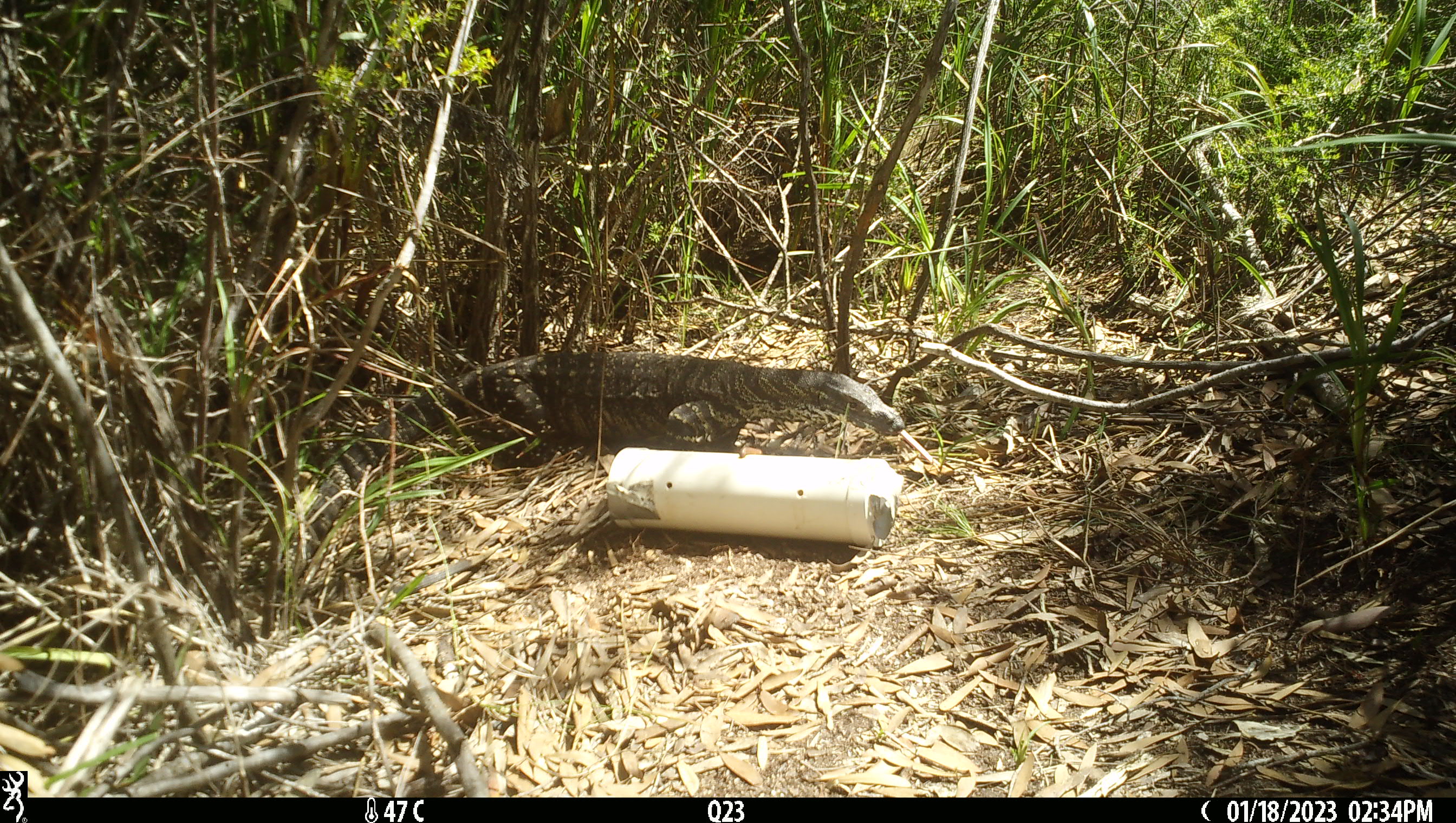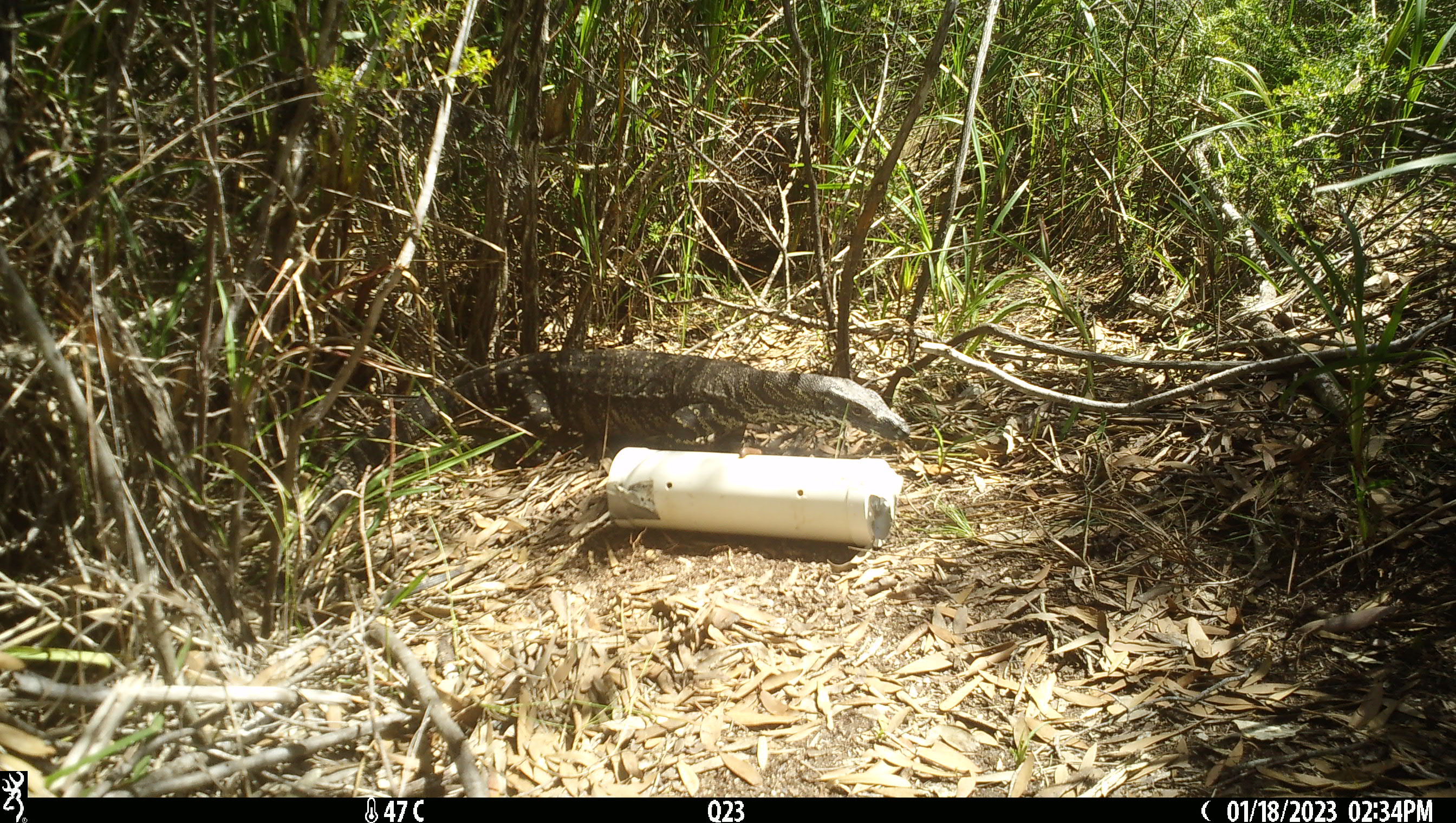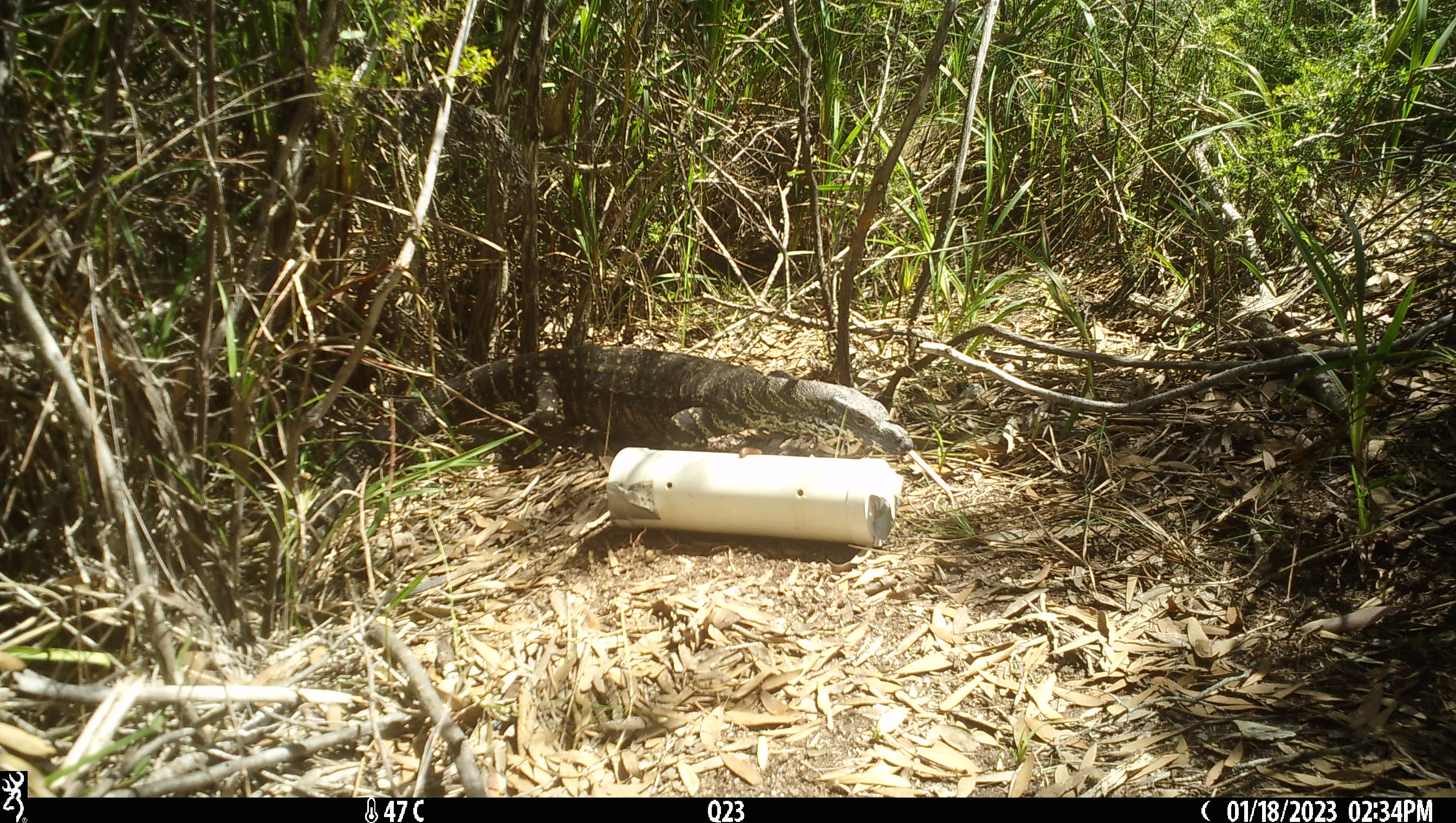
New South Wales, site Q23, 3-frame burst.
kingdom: Animalia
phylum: Chordata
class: Reptilia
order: Squamata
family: Varanidae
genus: Varanus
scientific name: Varanus varius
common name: lace monitor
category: goanna